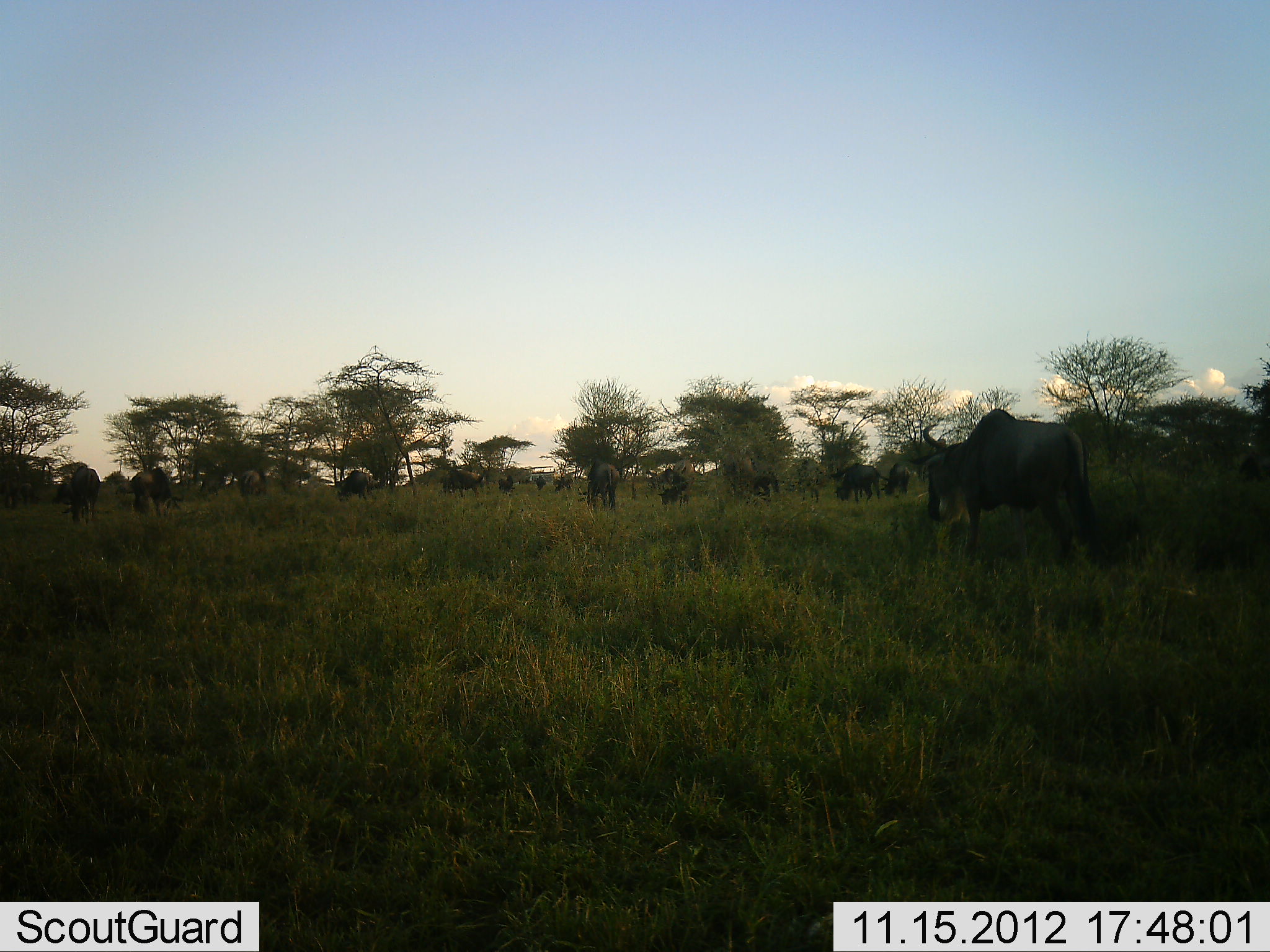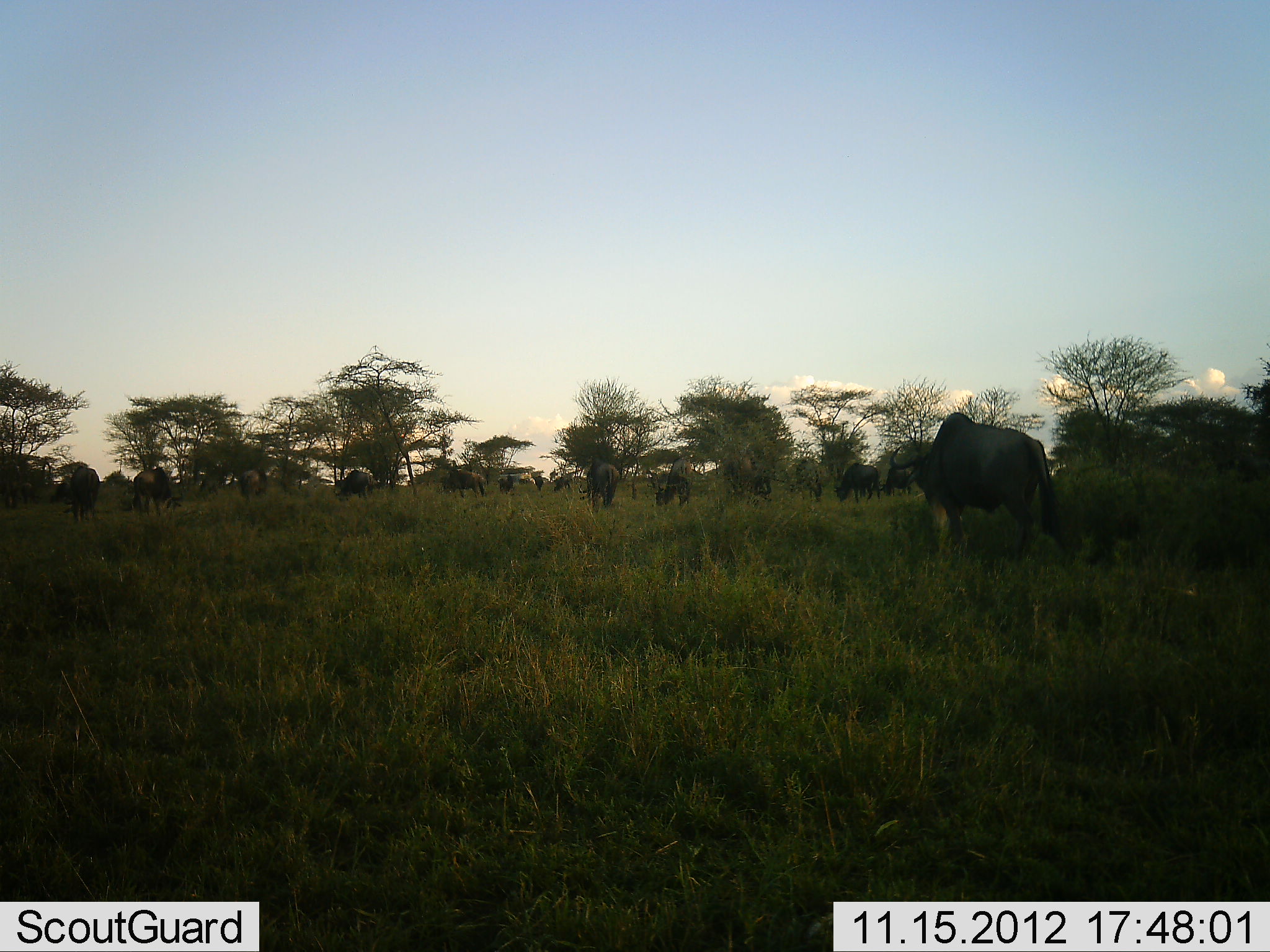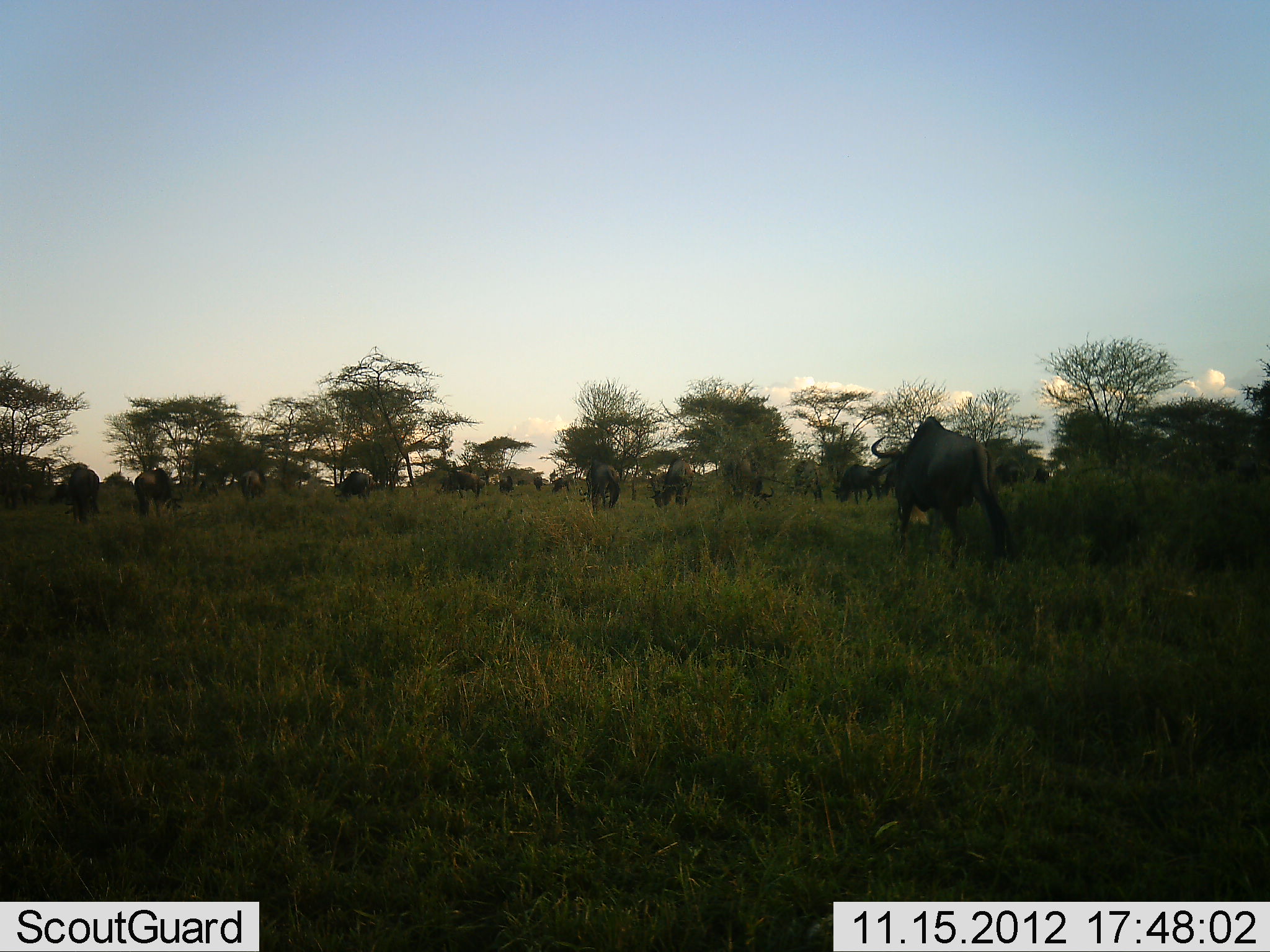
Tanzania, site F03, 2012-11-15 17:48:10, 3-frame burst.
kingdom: Animalia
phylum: Chordata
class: Mammalia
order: Artiodactyla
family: Bovidae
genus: Connochaetes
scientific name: Connochaetes taurinus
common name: blue wildebeest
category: wildebeest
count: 11-50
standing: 36%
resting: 9%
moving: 64%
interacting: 0%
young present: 0%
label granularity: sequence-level